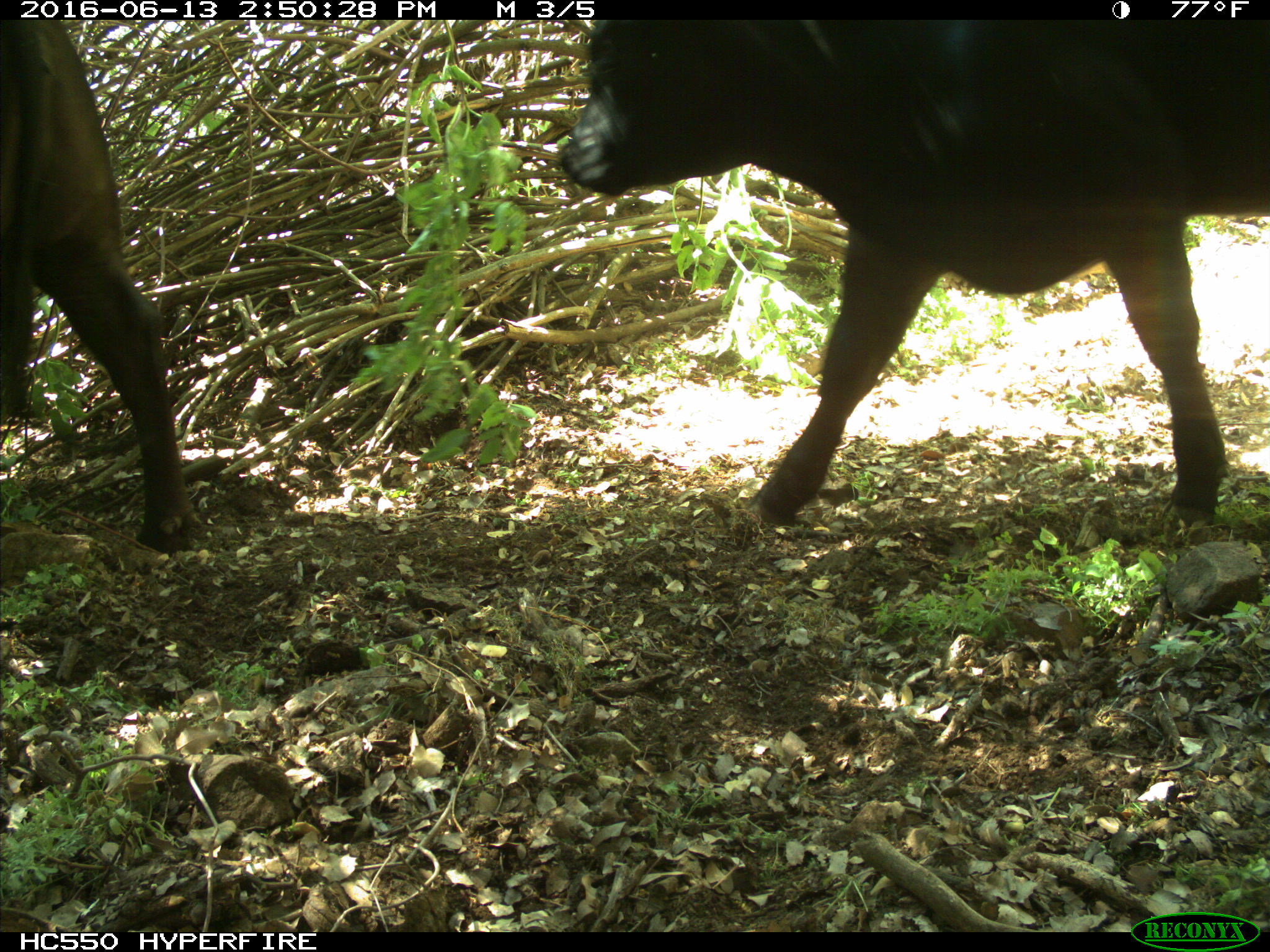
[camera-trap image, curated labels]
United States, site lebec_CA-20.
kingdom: Animalia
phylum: Chordata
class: Mammalia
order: Artiodactyla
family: Bovidae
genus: Bos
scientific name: Bos taurus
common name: domestic cow